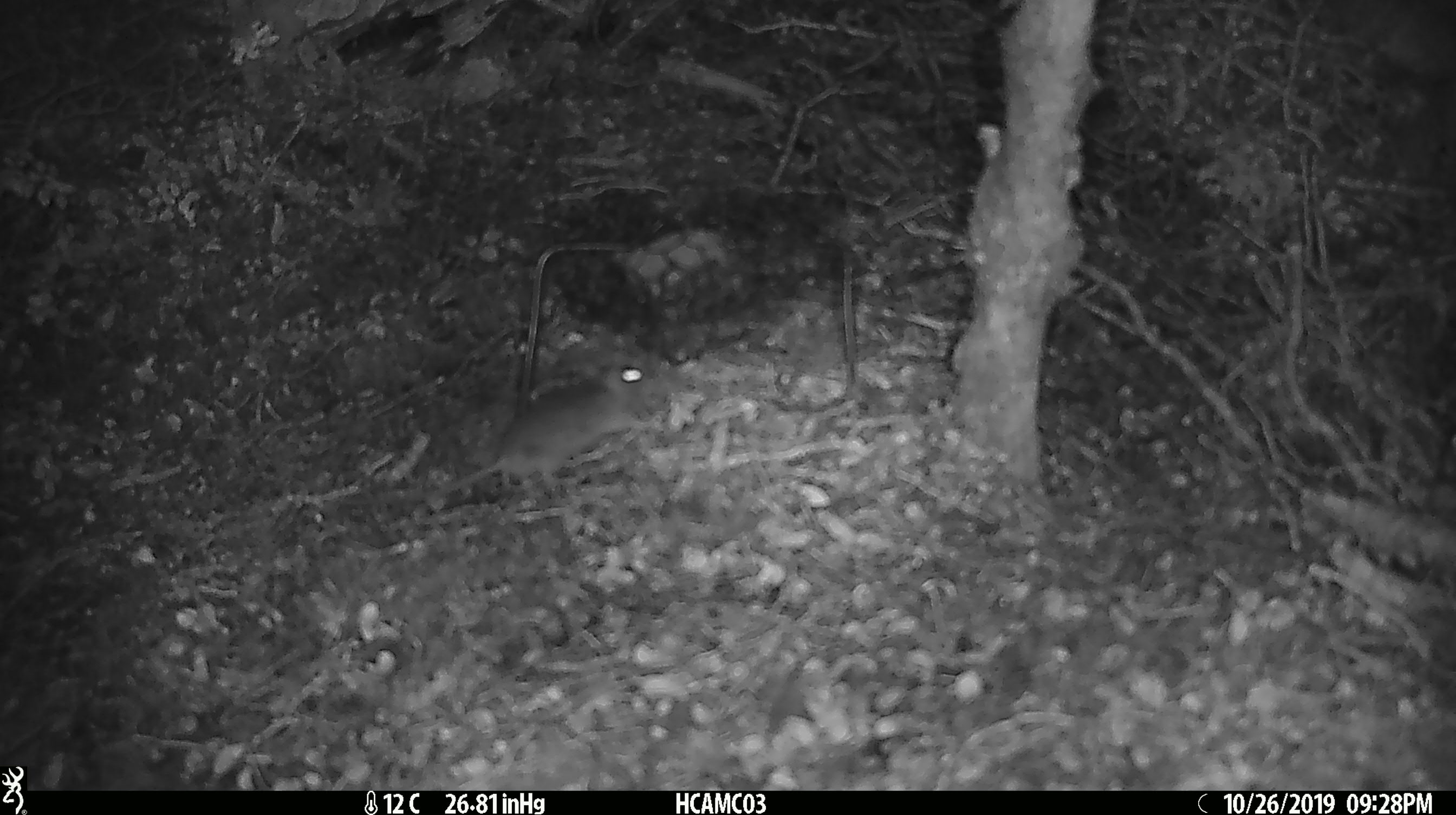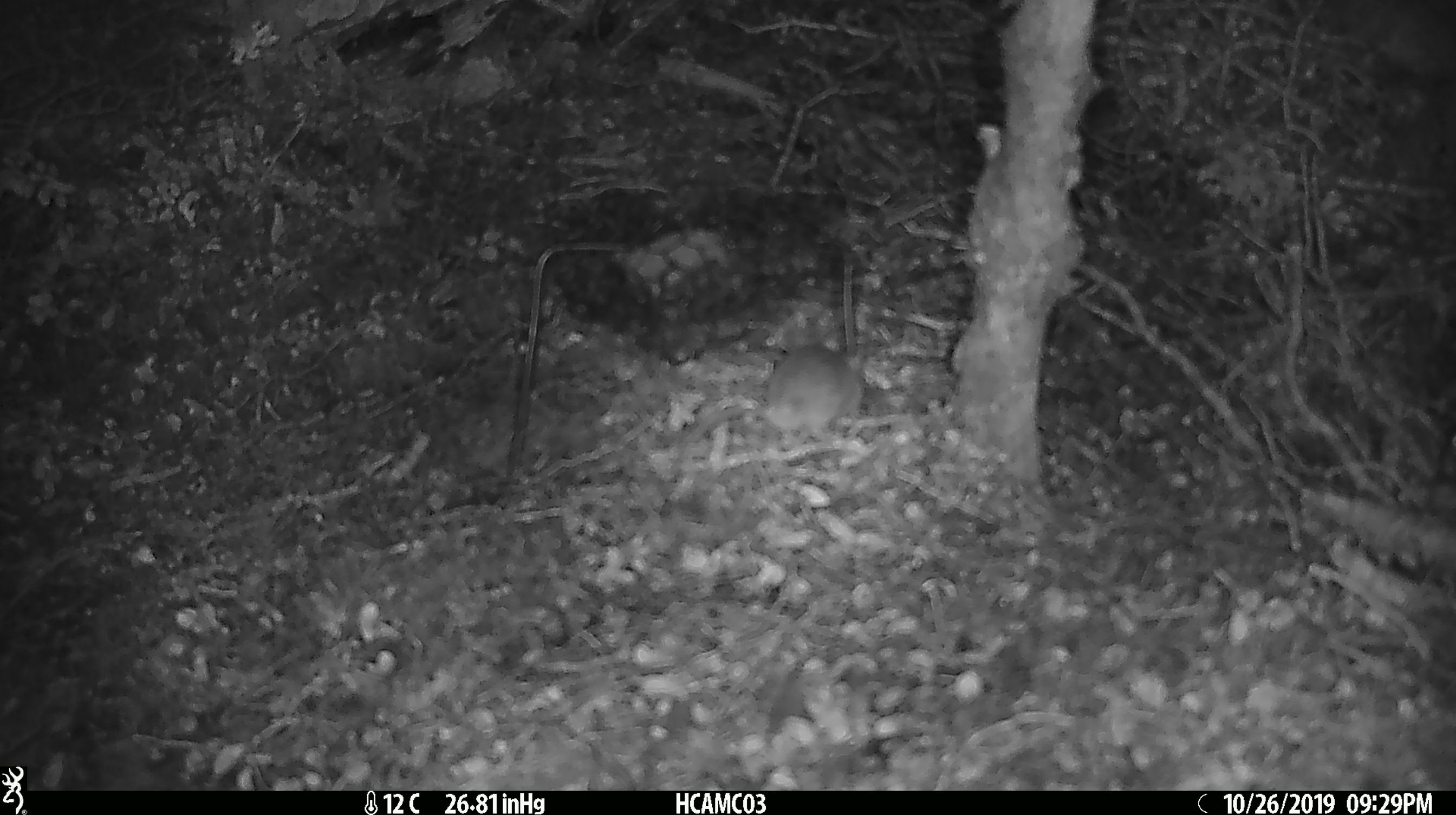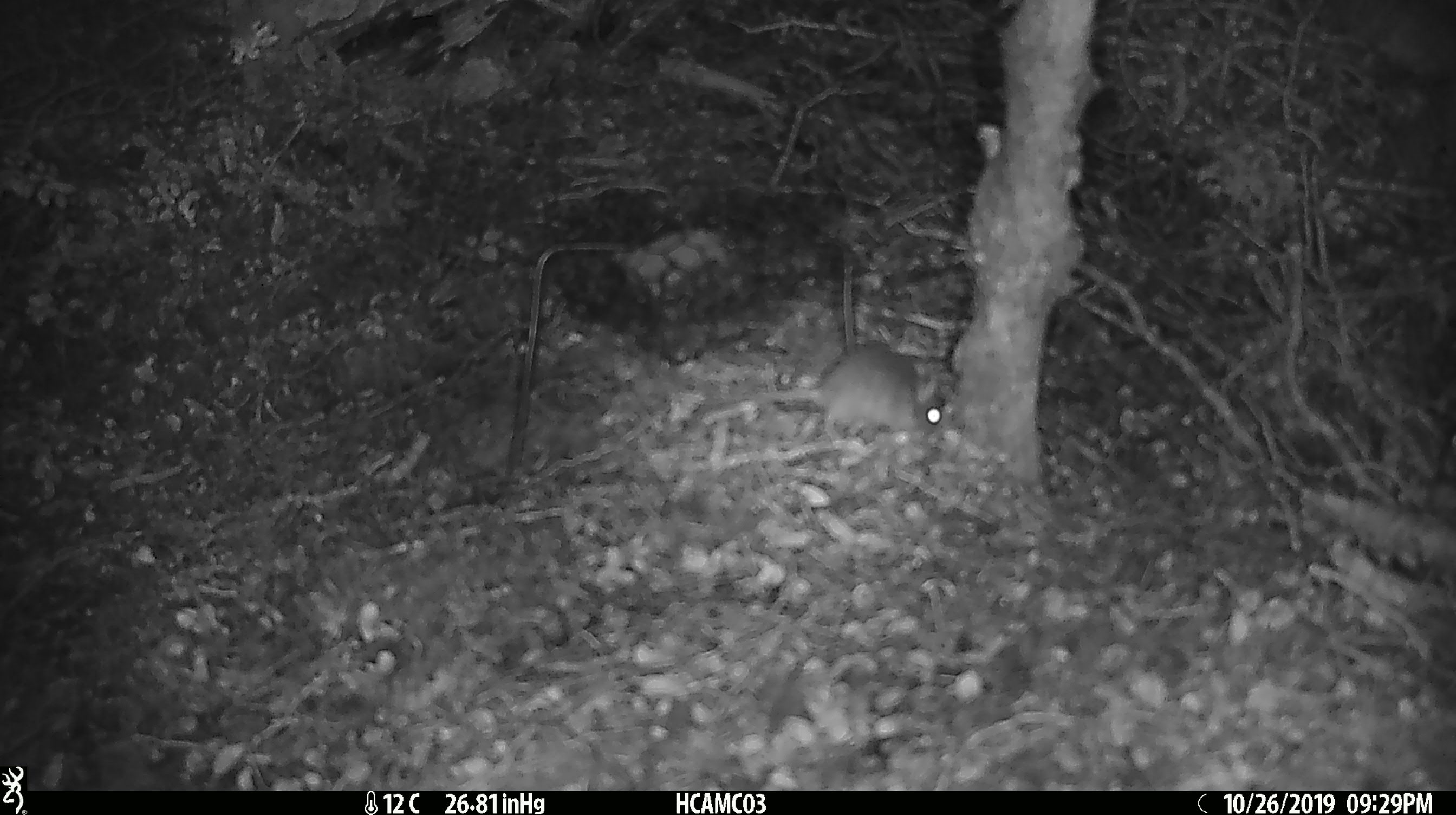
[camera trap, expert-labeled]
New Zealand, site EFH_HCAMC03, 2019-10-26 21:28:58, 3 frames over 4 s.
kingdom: Animalia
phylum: Chordata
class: Mammalia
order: Rodentia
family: Muridae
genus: Mus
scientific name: Mus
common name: mouse